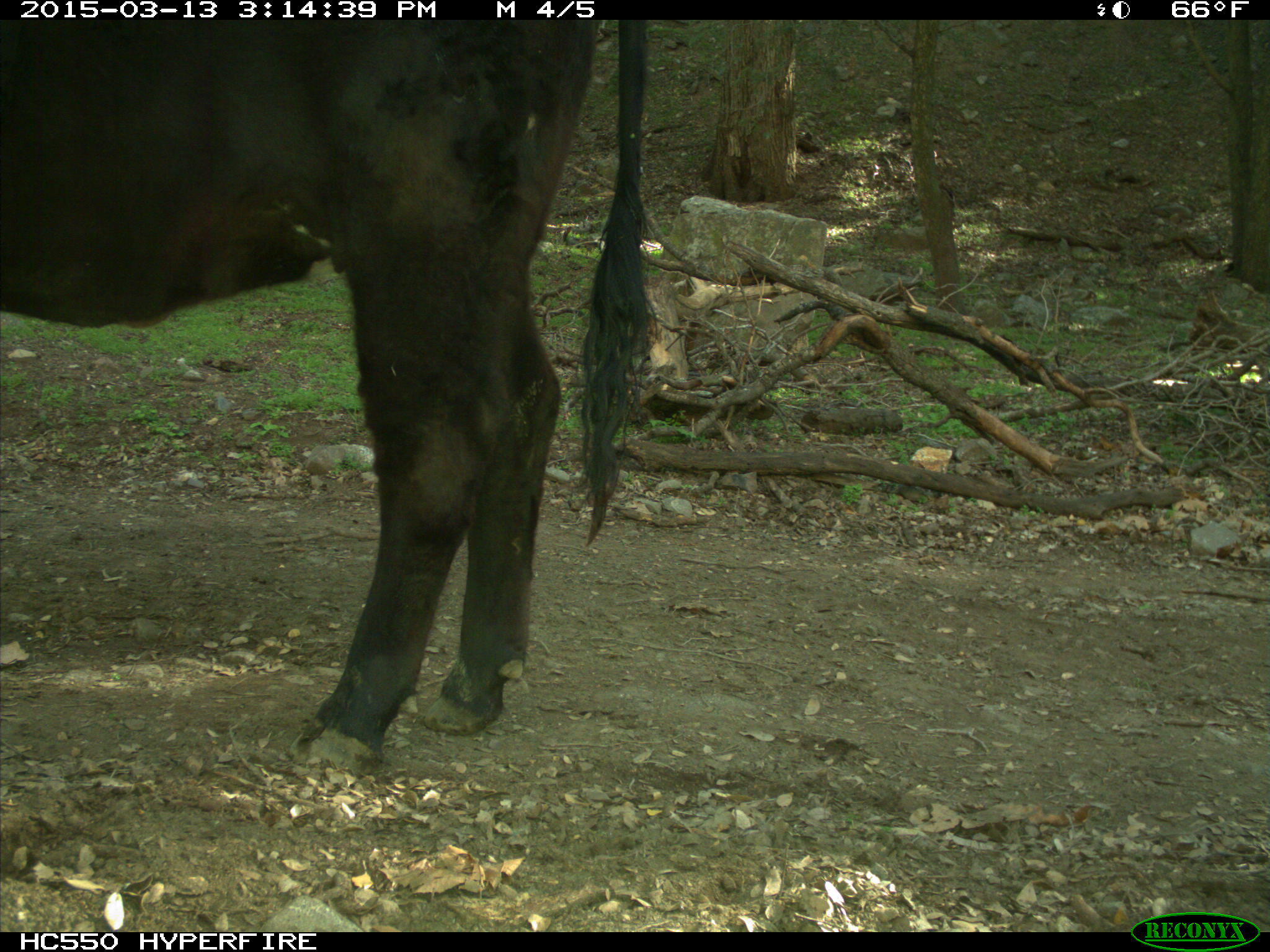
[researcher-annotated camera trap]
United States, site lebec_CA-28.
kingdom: Animalia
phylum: Chordata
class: Mammalia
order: Artiodactyla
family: Bovidae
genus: Bos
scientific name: Bos taurus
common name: domestic cow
Bos taurus (domestic cow).